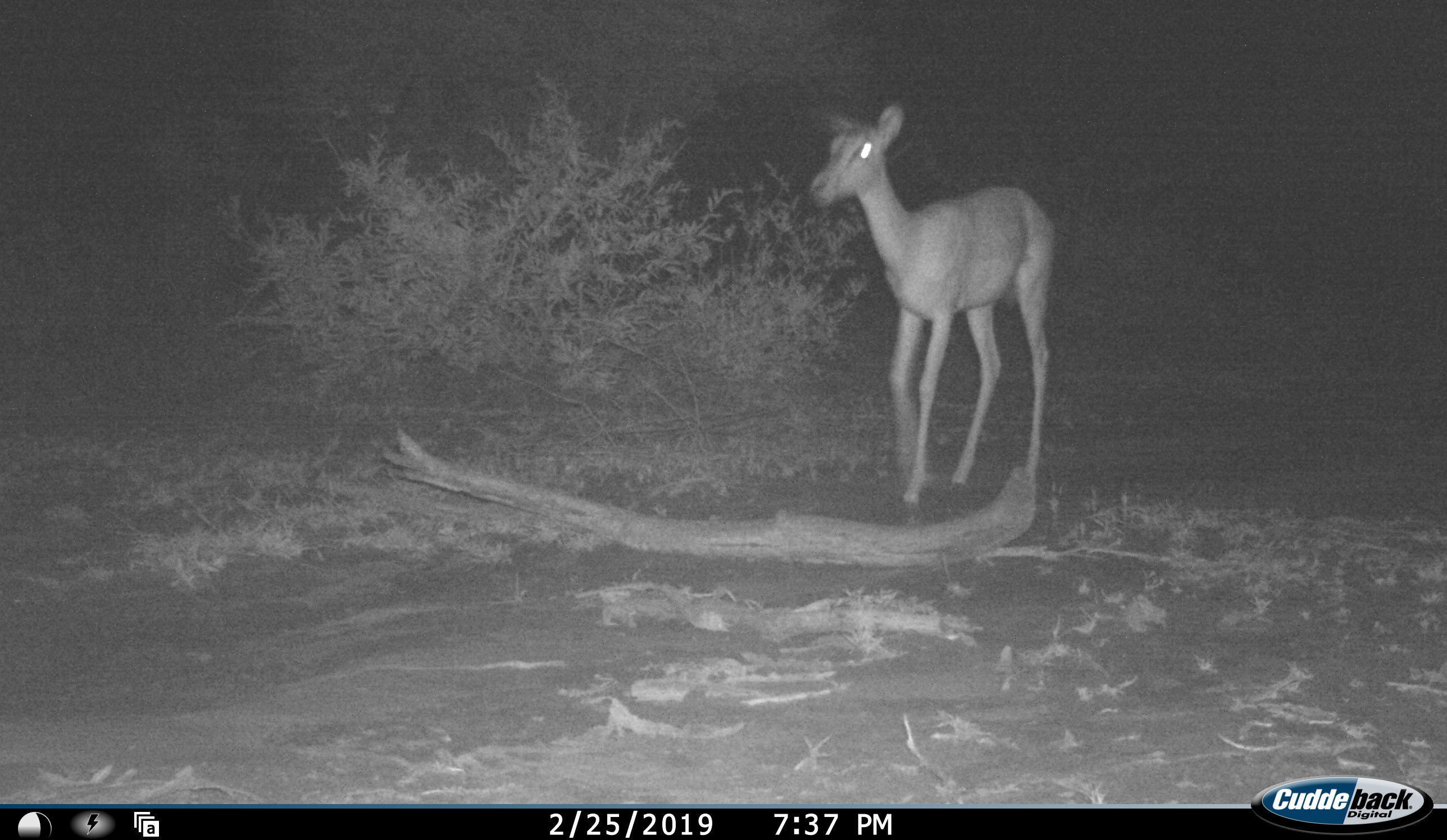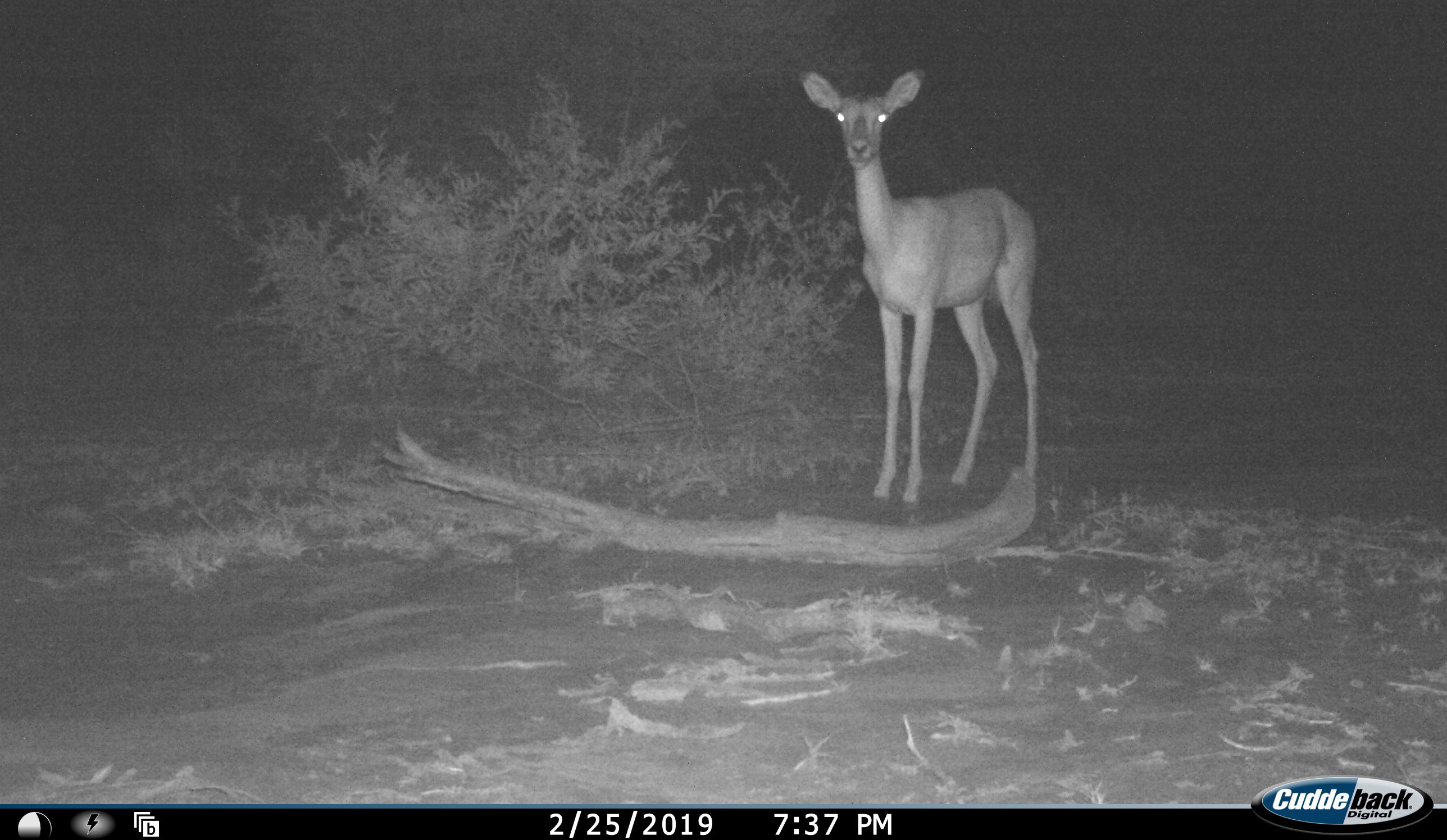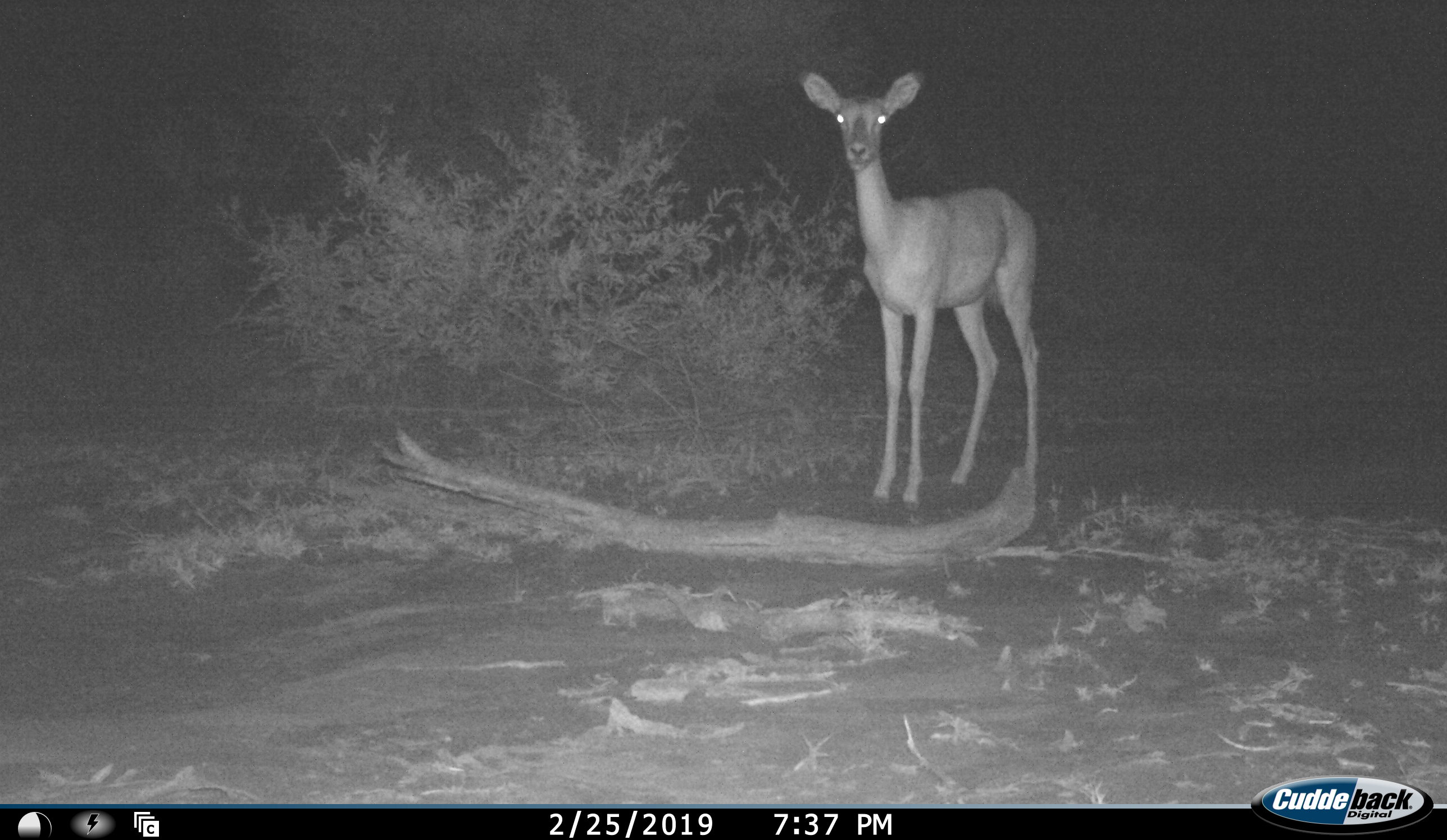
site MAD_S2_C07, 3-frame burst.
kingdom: Animalia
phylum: Chordata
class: Mammalia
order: Artiodactyla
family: Bovidae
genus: Aepyceros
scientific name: Aepyceros melampus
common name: impala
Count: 1.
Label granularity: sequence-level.